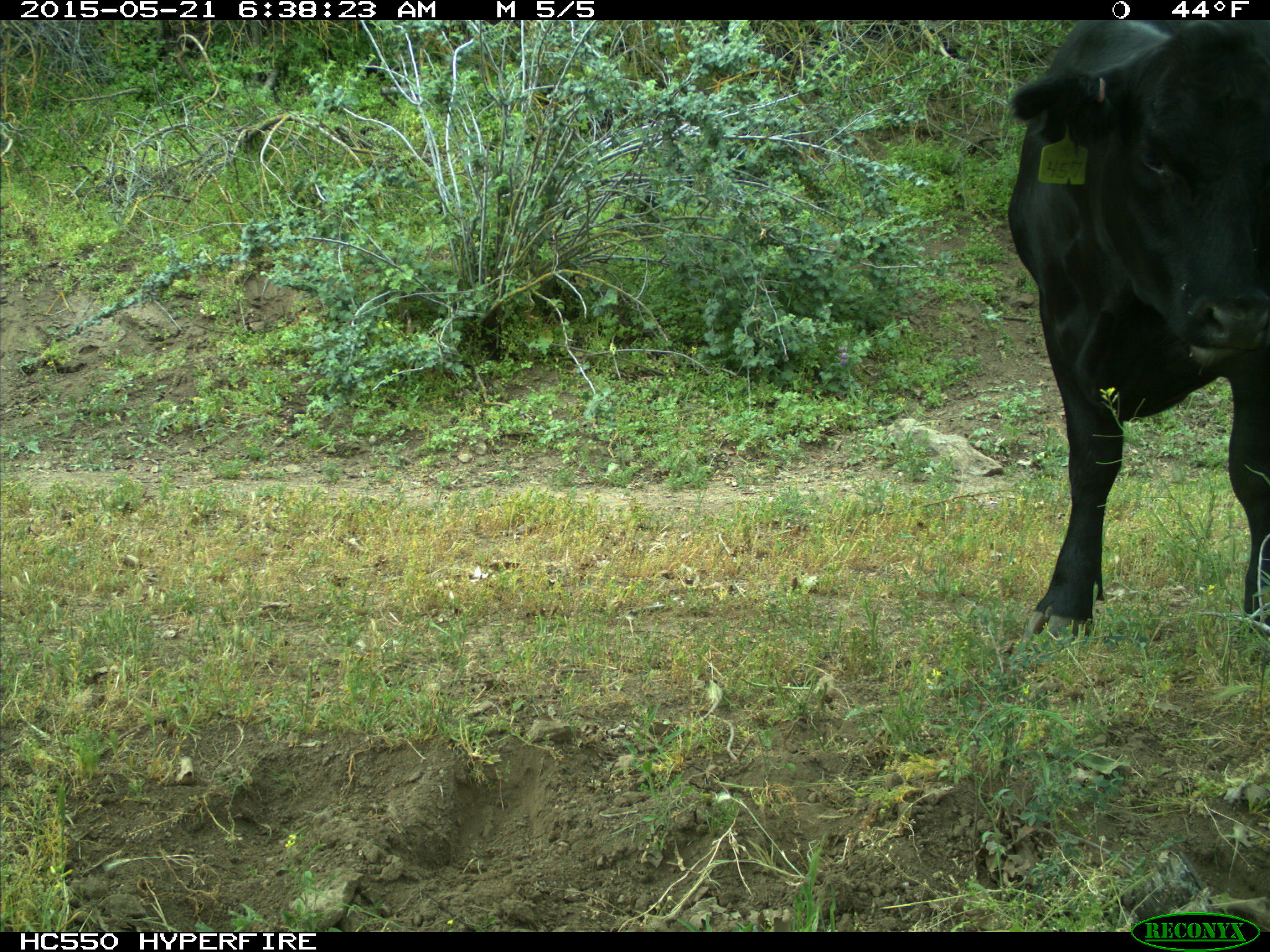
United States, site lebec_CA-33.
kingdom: Animalia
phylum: Chordata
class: Mammalia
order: Artiodactyla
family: Bovidae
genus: Bos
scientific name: Bos taurus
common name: domestic cow